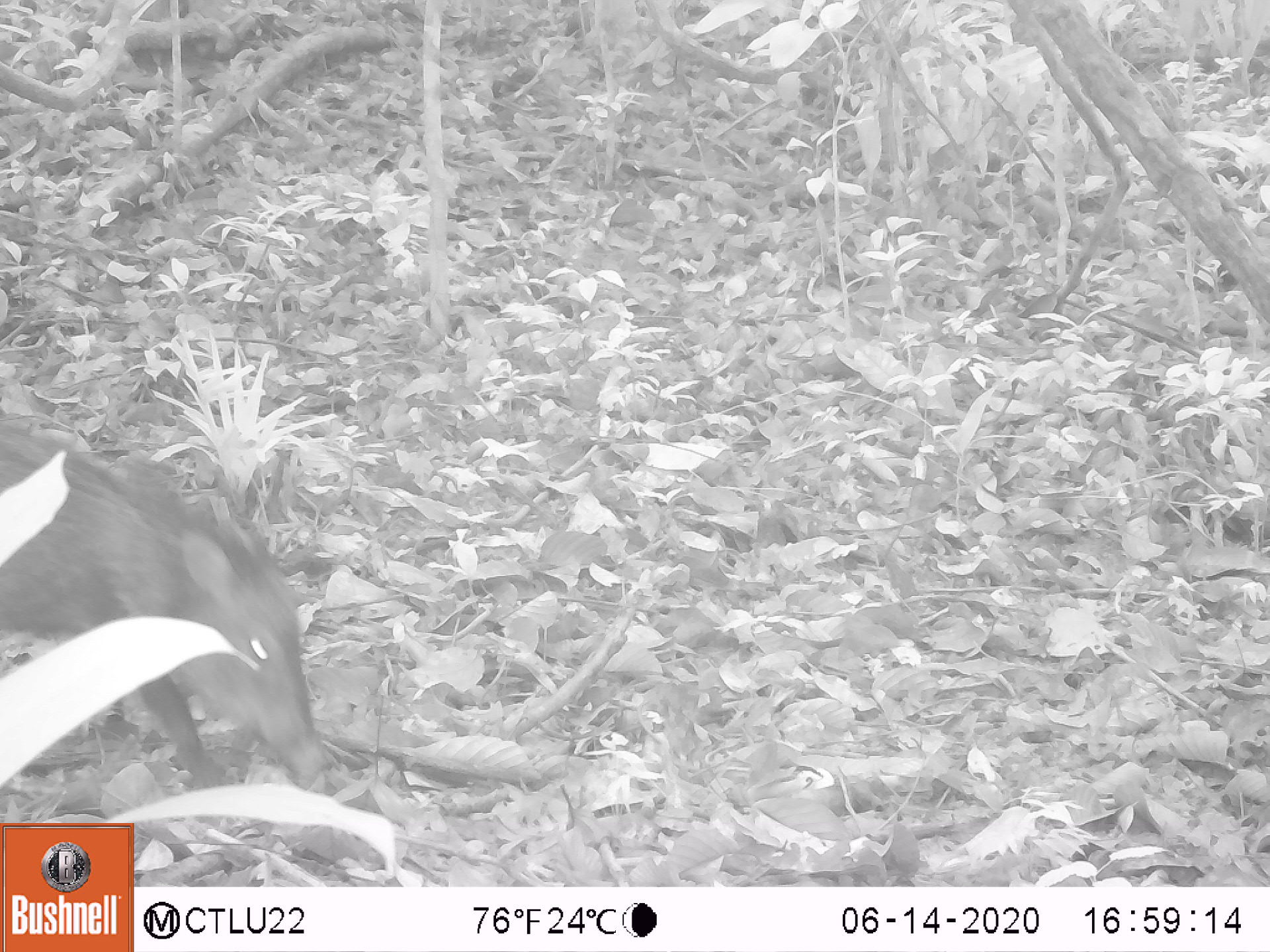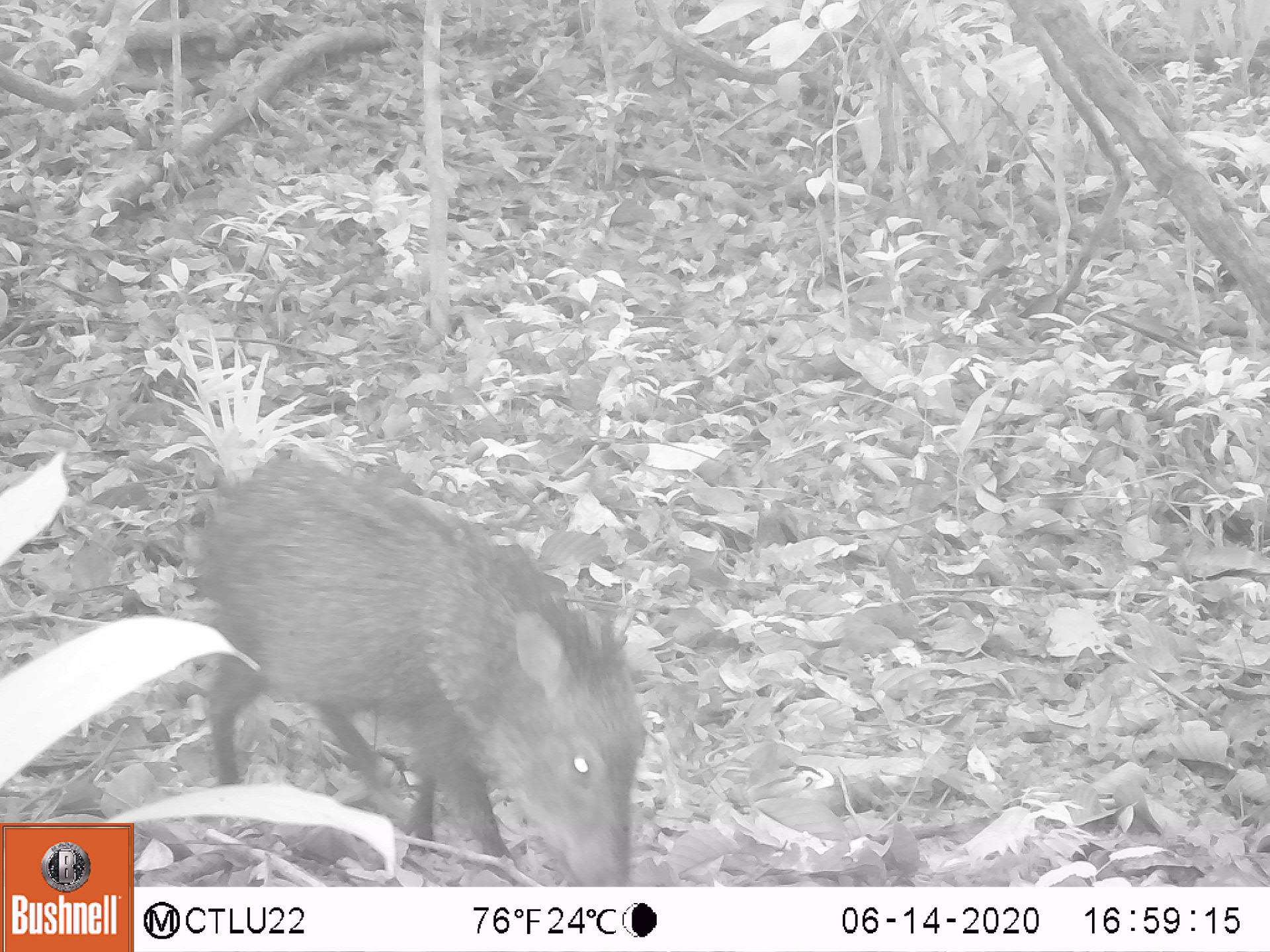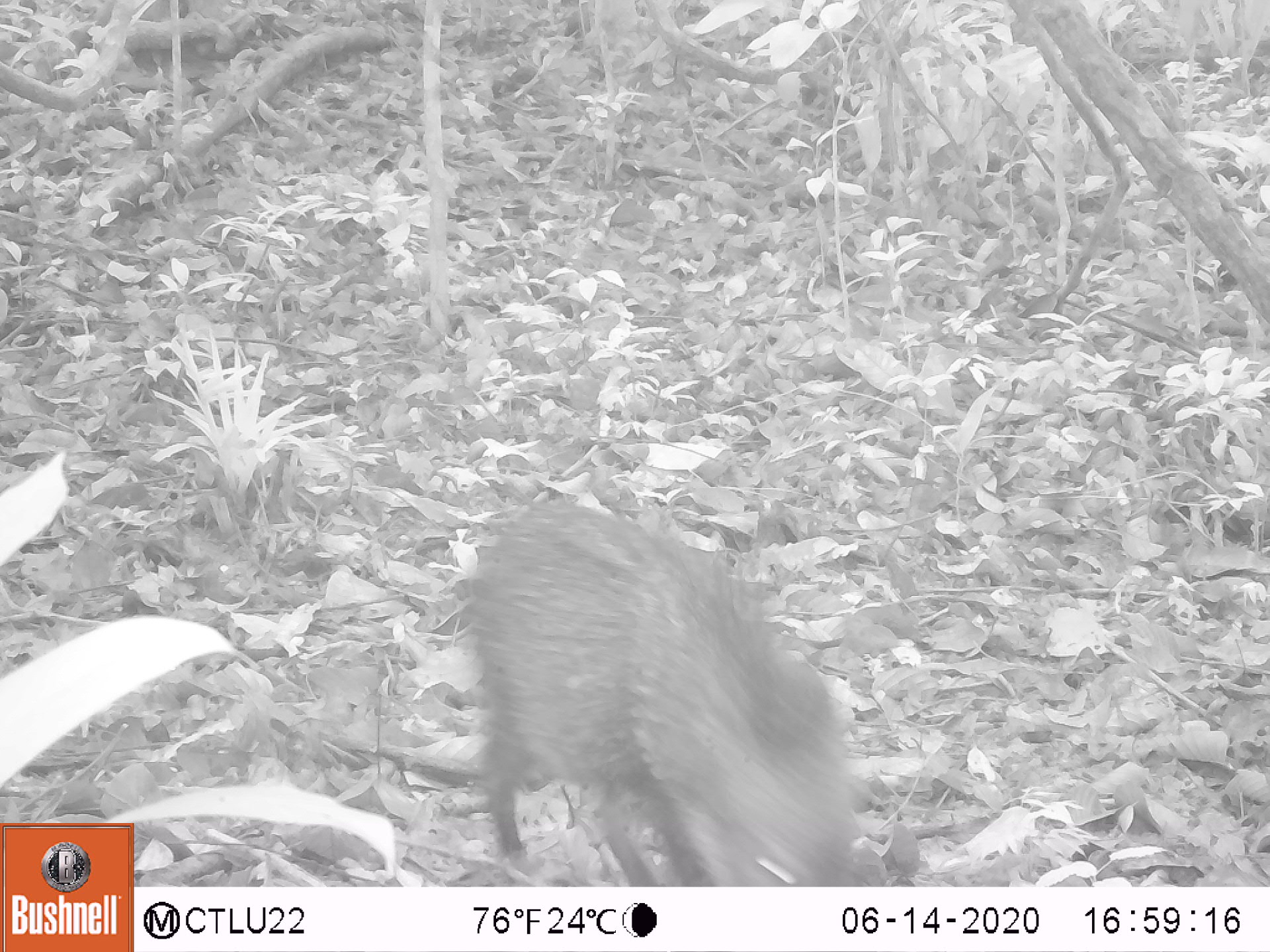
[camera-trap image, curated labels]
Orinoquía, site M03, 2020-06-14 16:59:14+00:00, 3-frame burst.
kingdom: Animalia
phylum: Chordata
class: Mammalia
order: Artiodactyla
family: Tayassuidae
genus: Pecari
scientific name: Pecari tajacu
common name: collared peccary